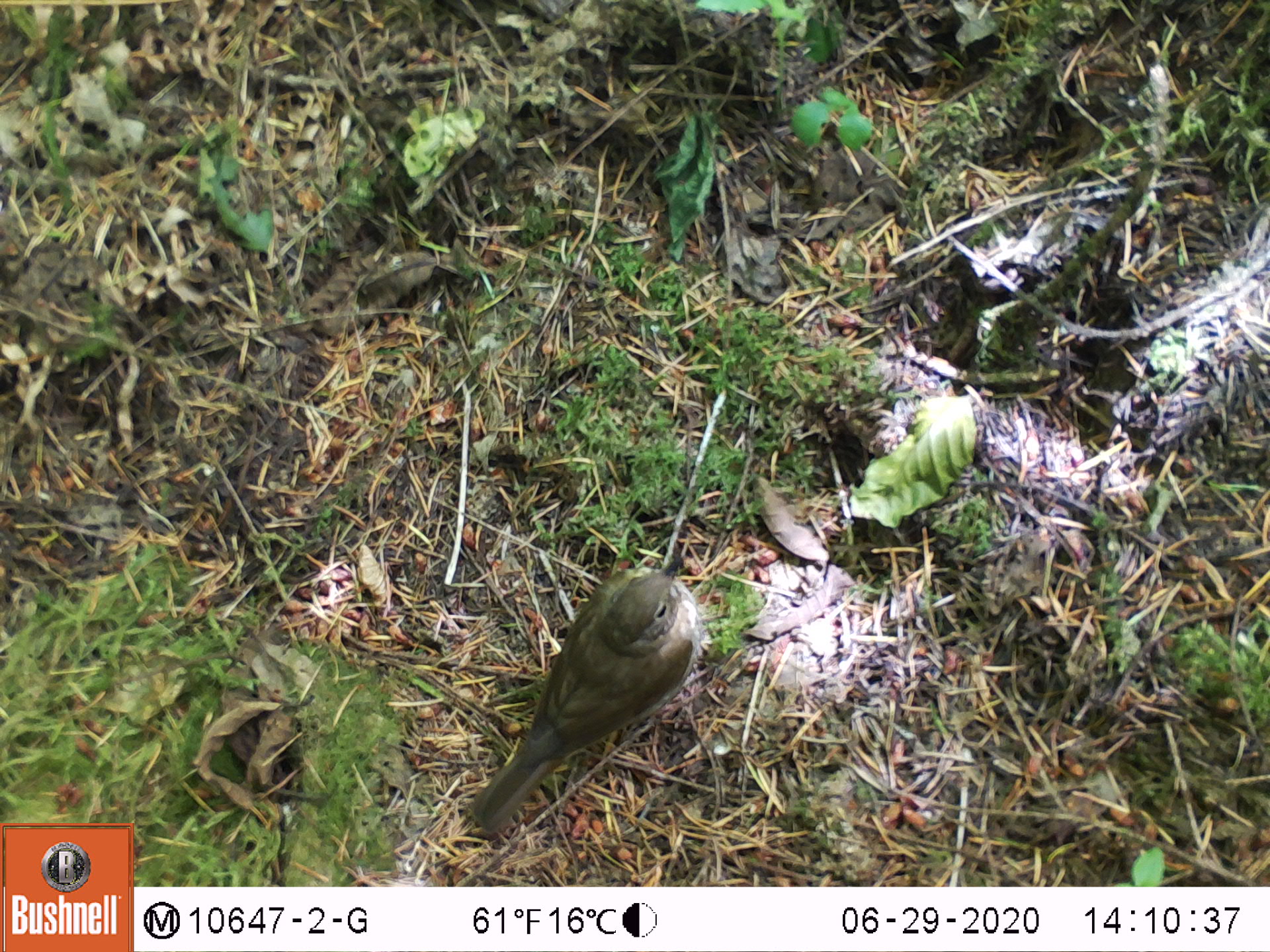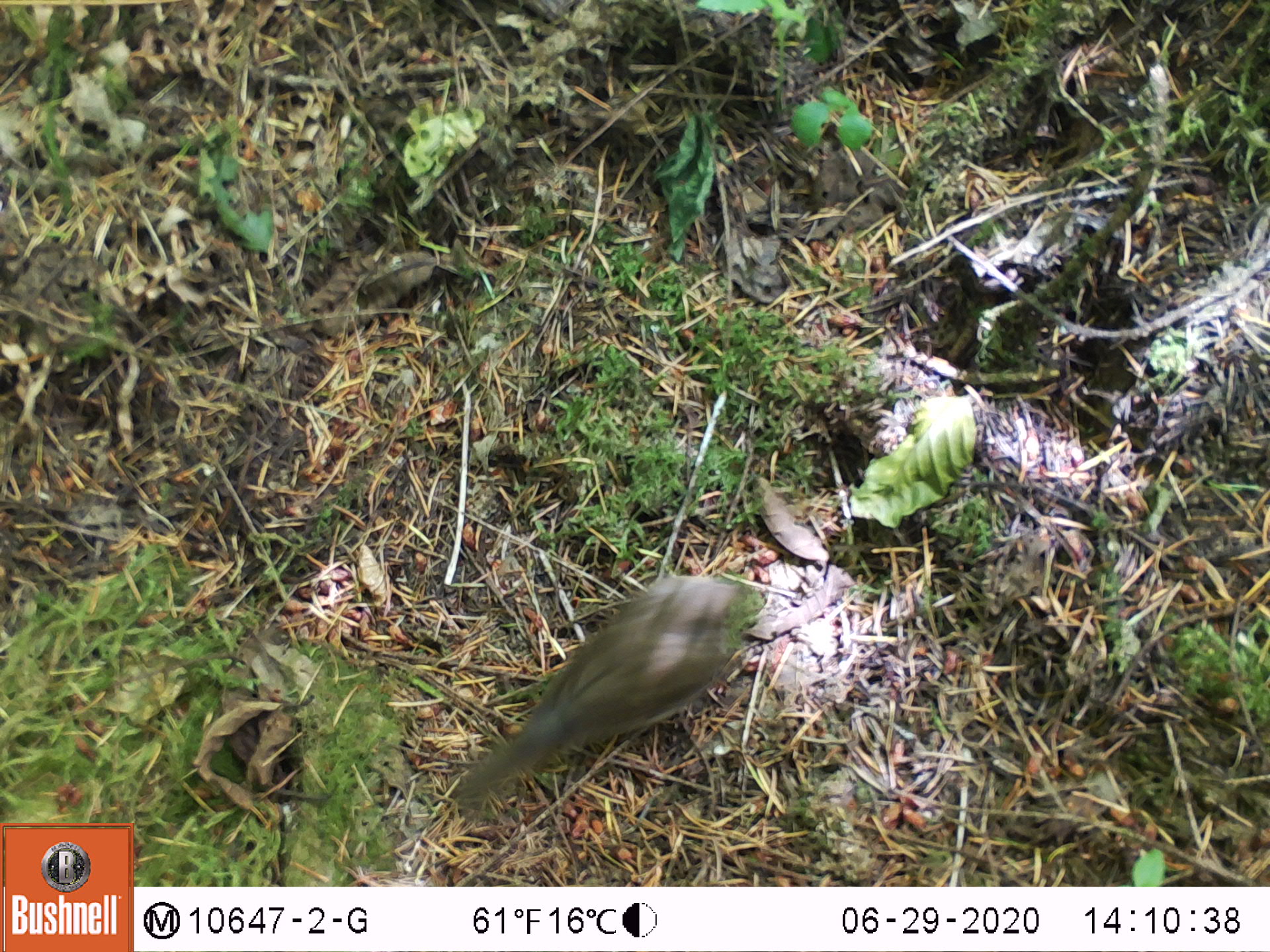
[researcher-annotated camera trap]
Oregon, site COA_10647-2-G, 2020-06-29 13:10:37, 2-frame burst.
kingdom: Animalia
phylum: Chordata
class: Aves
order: Passeriformes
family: Turdidae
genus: Catharus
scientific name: Catharus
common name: brown thrushes and nightingale-thrushes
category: catharus species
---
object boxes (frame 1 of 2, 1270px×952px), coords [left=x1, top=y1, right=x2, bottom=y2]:
catharus species: [left=461, top=547, right=714, bottom=845]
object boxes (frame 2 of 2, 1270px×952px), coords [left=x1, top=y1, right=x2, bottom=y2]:
catharus species: [left=446, top=560, right=759, bottom=833]